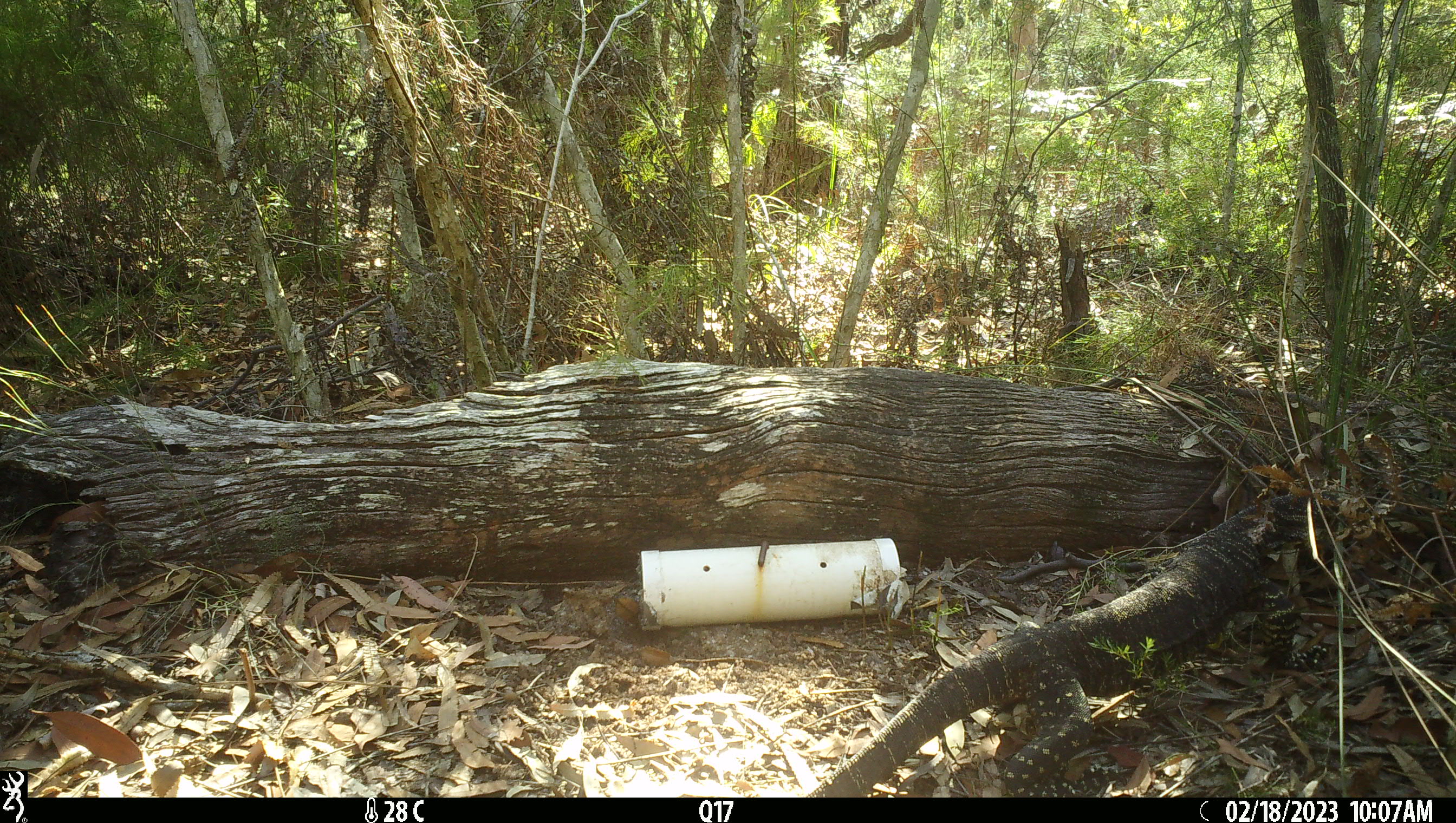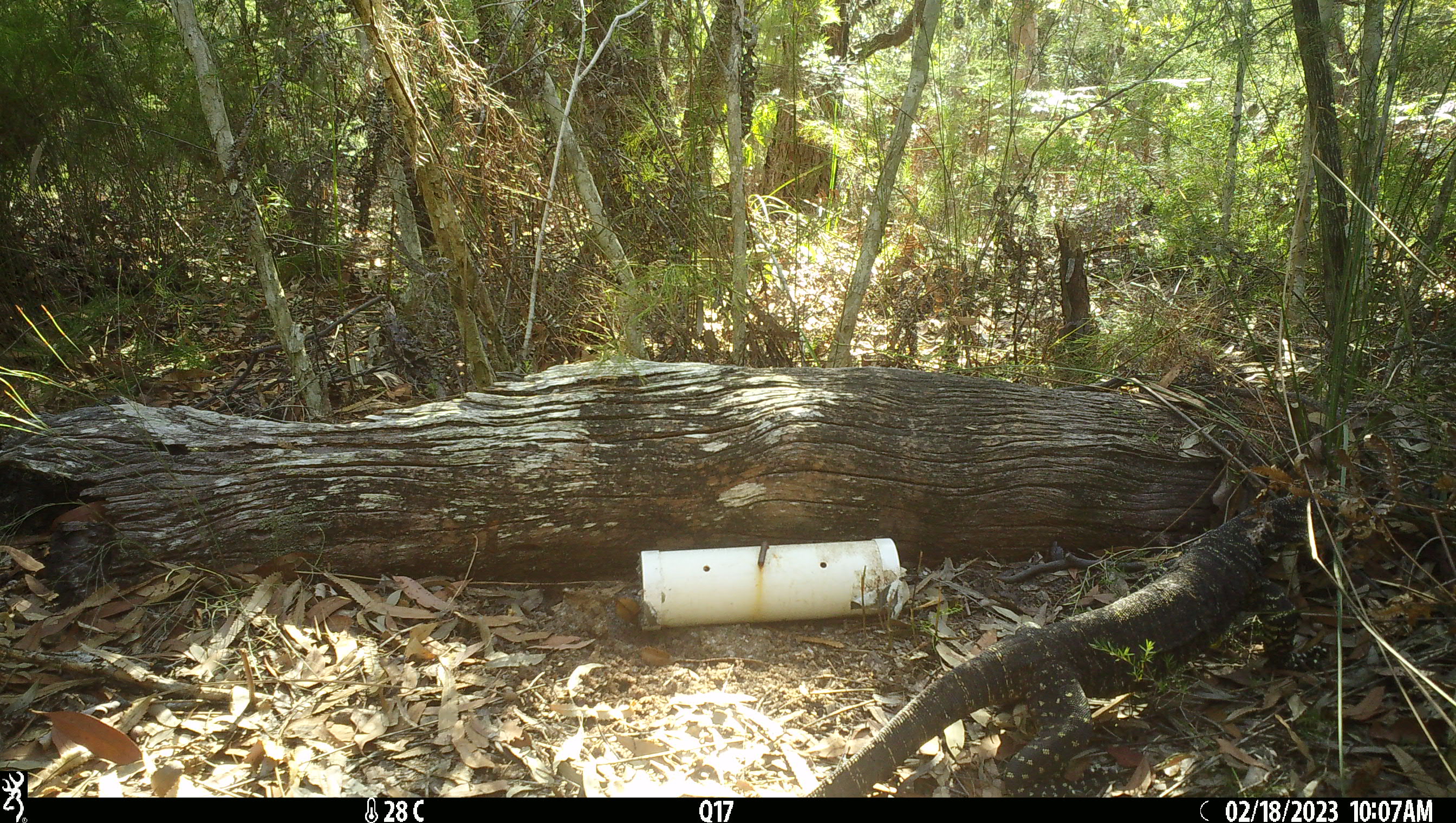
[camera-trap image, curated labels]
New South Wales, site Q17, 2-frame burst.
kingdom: Animalia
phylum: Chordata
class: Reptilia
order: Squamata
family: Varanidae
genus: Varanus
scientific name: Varanus varius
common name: lace monitor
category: goanna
Goanna (lace monitor) (Varanus varius).